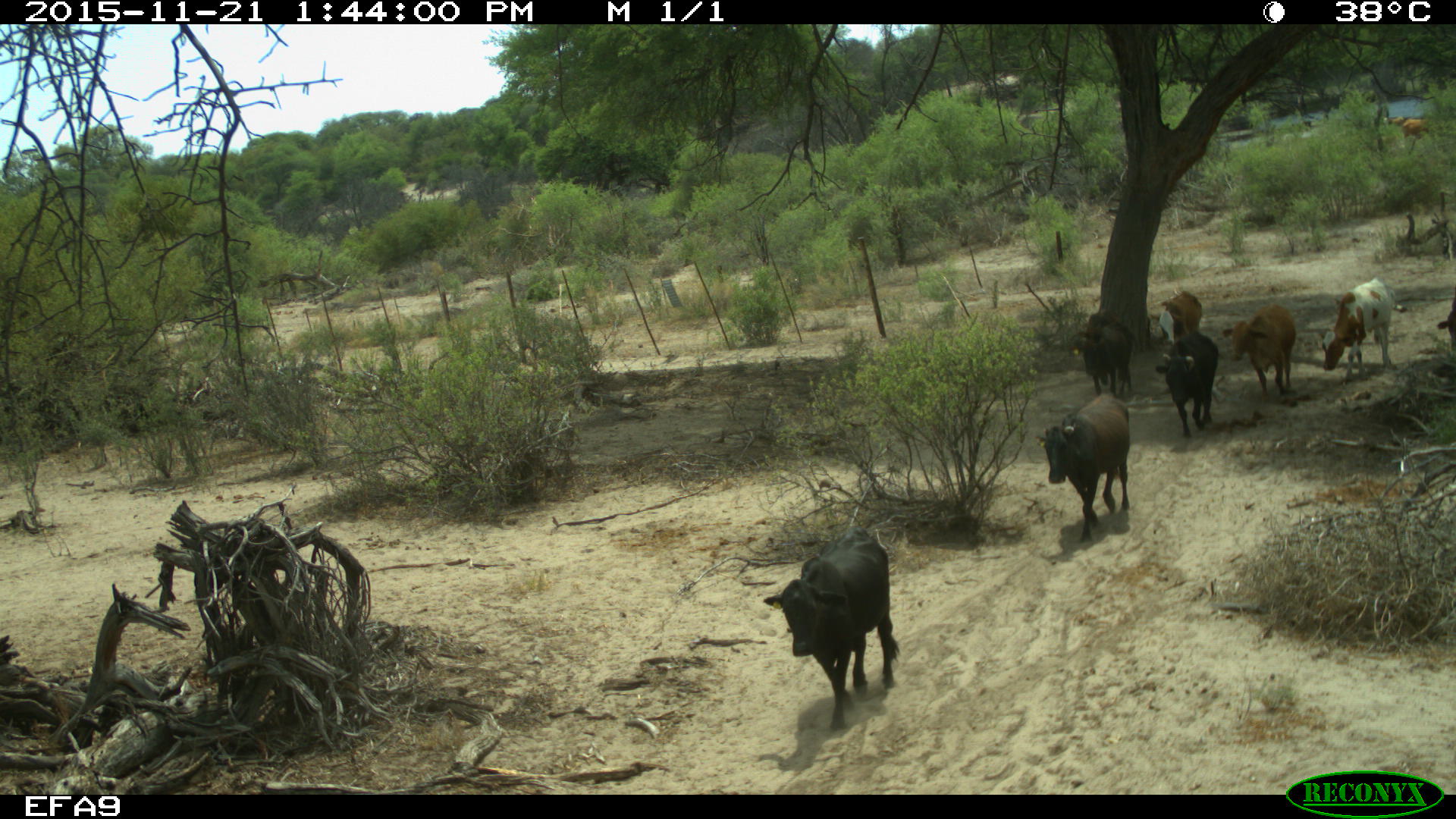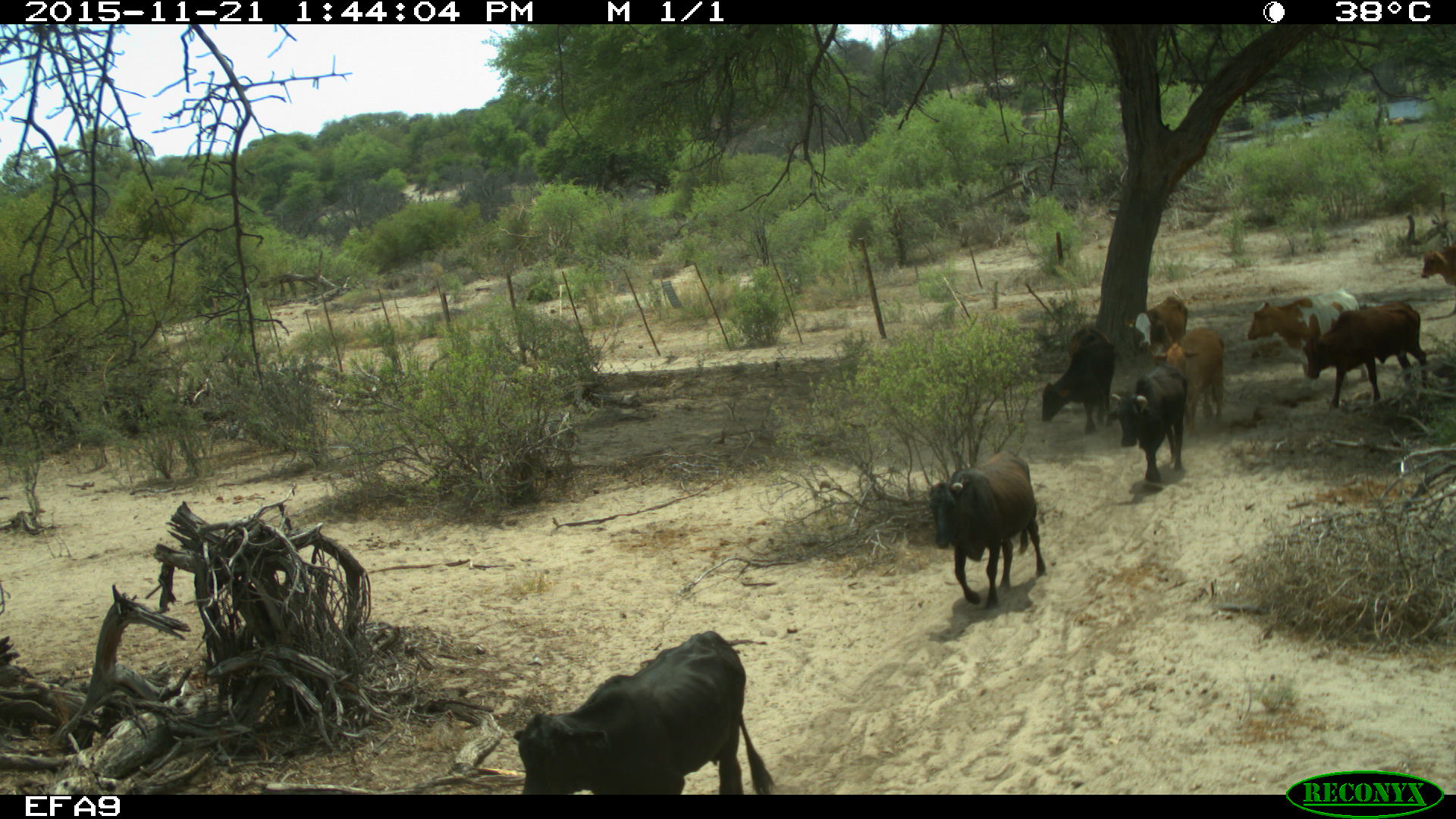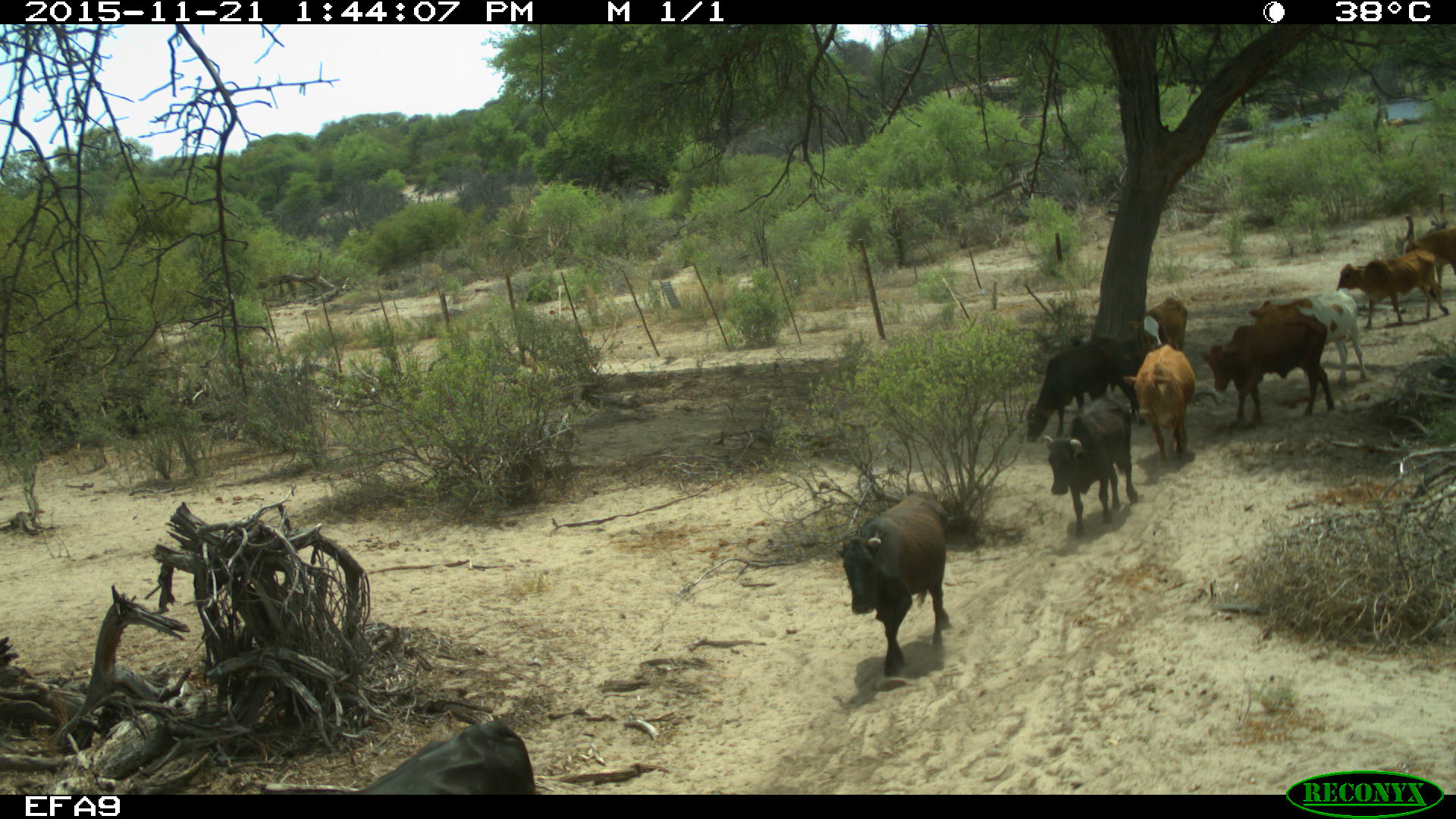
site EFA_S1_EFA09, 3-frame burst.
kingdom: Animalia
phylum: Chordata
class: Mammalia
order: Artiodactyla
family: Bovidae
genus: Bos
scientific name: Bos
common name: cattle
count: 10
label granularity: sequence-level